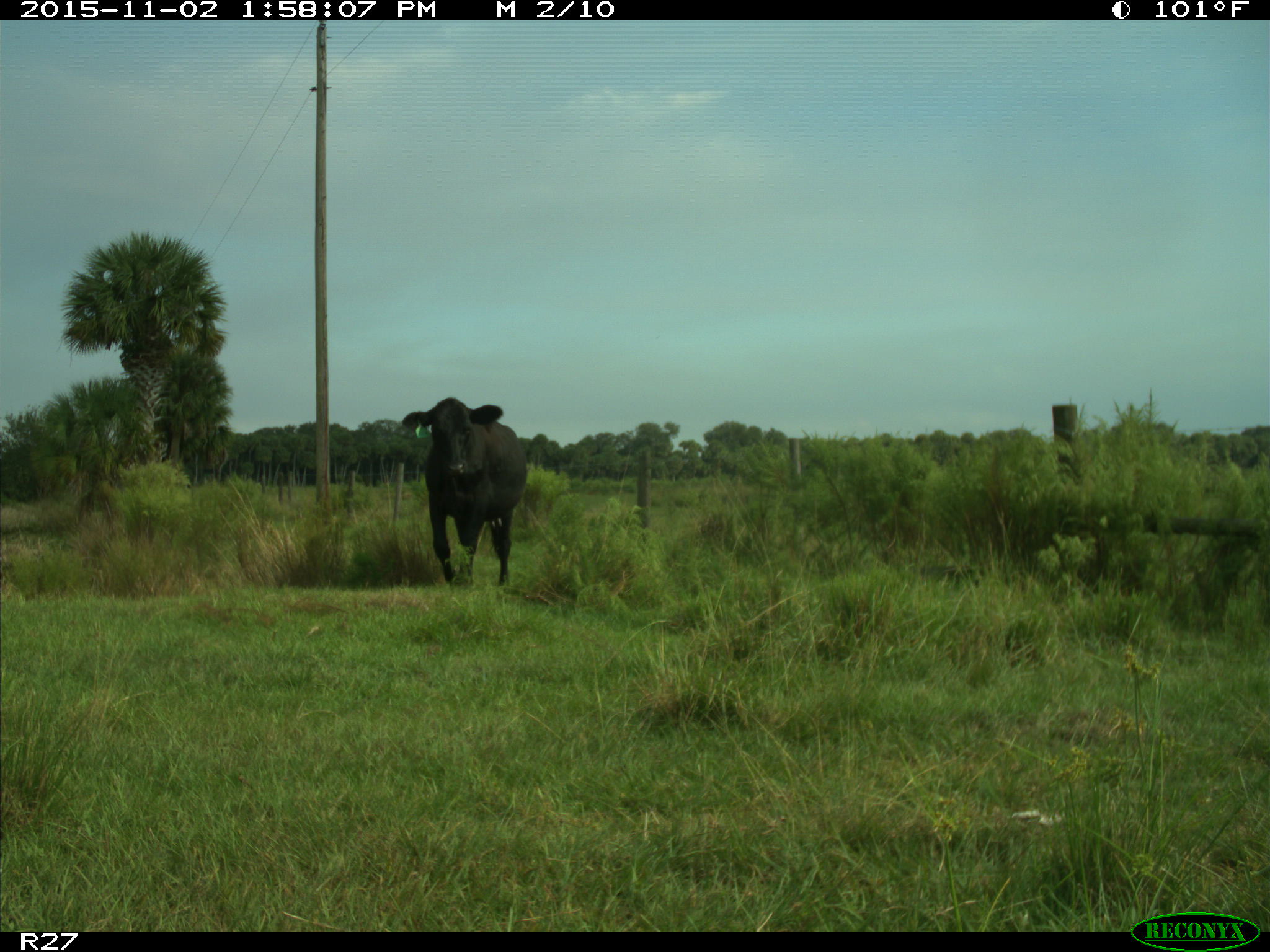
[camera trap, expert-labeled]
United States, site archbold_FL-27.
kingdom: Animalia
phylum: Chordata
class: Mammalia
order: Artiodactyla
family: Bovidae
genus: Bos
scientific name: Bos taurus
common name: domestic cow